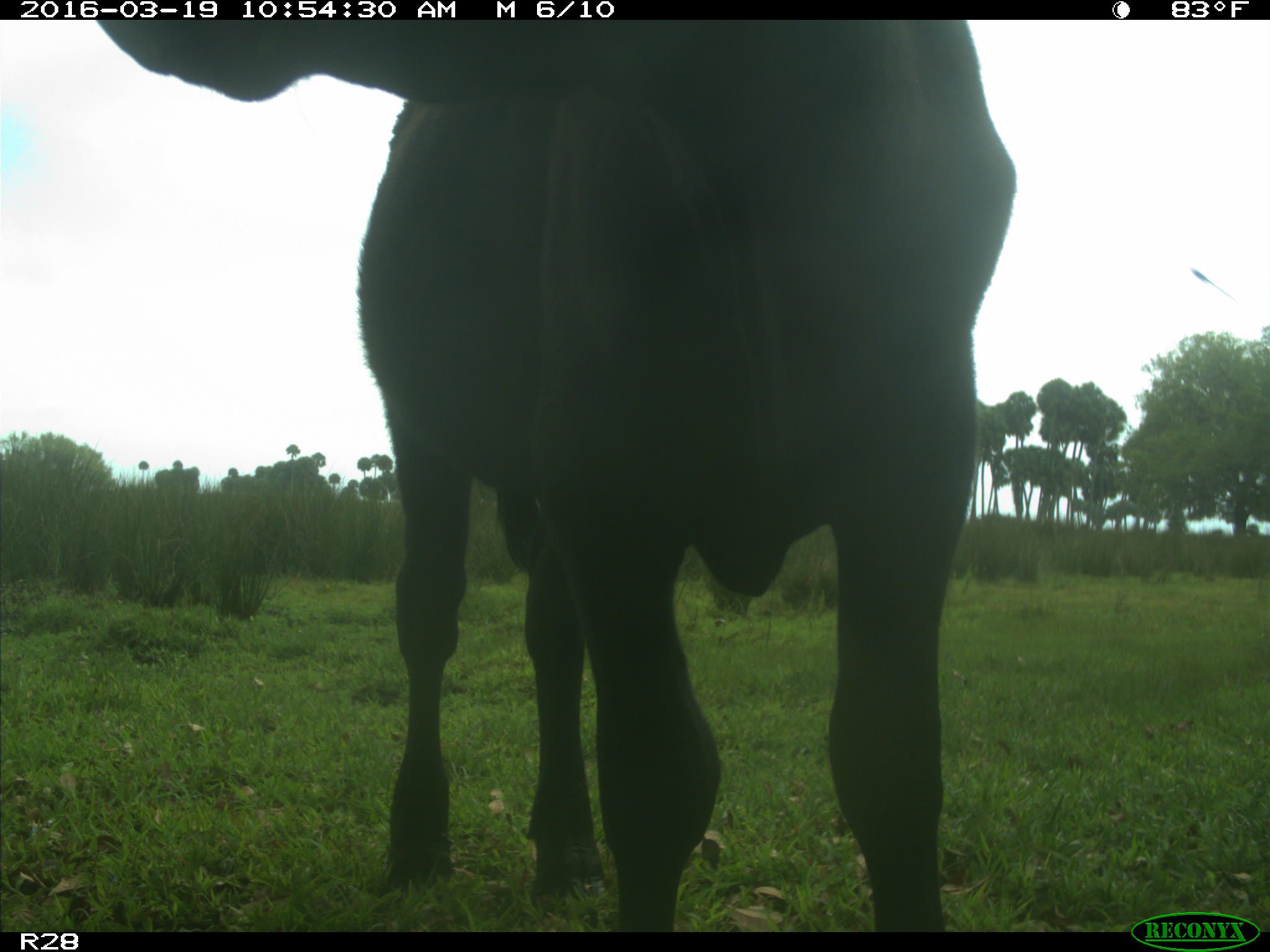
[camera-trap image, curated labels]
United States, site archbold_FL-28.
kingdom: Animalia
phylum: Chordata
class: Mammalia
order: Artiodactyla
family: Bovidae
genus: Bos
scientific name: Bos taurus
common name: domestic cow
Bos taurus (domestic cow).